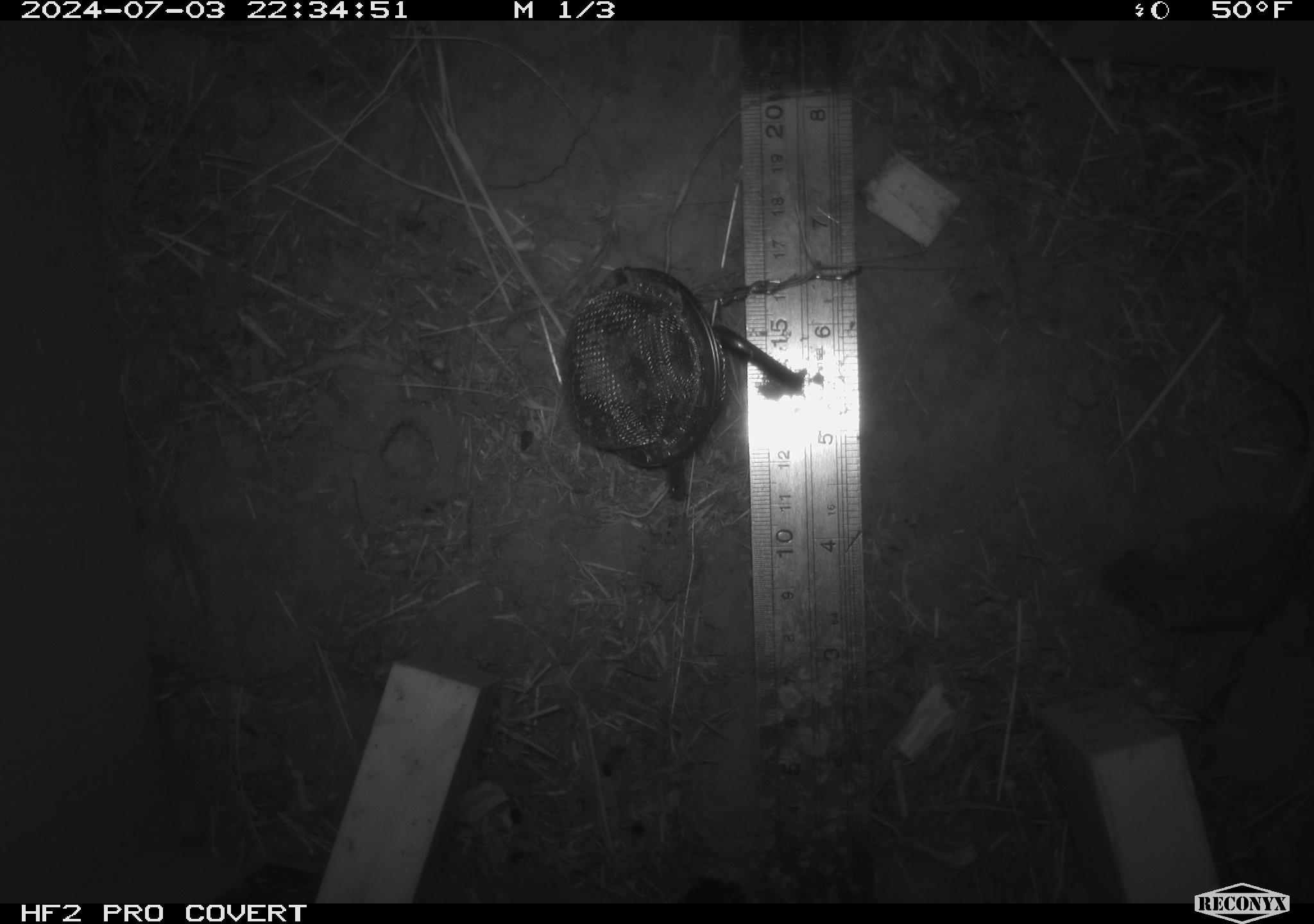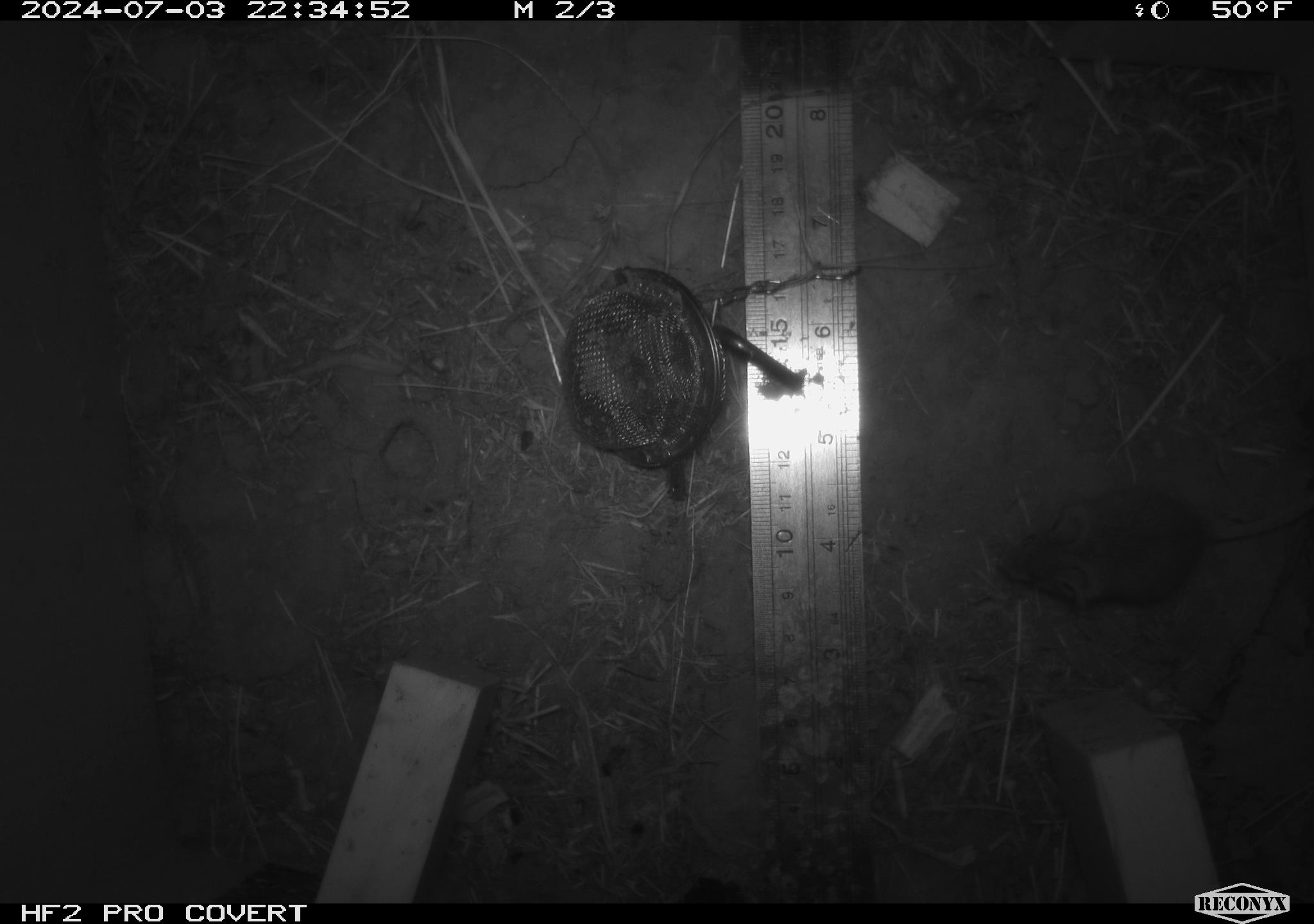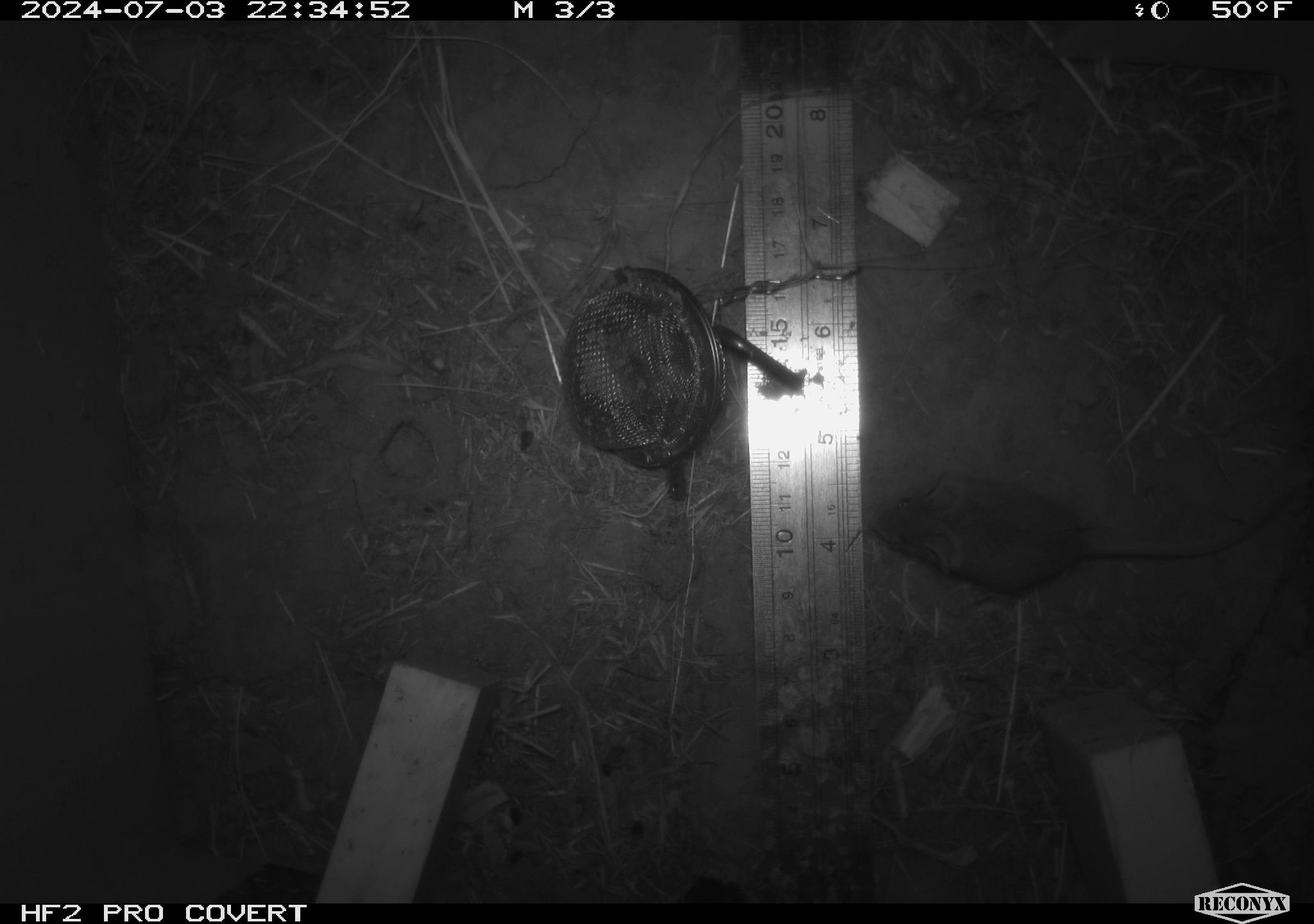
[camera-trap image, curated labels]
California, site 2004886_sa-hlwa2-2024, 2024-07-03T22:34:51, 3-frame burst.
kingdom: Animalia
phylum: Chordata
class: Mammalia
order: Rodentia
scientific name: Rodentia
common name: mouse species